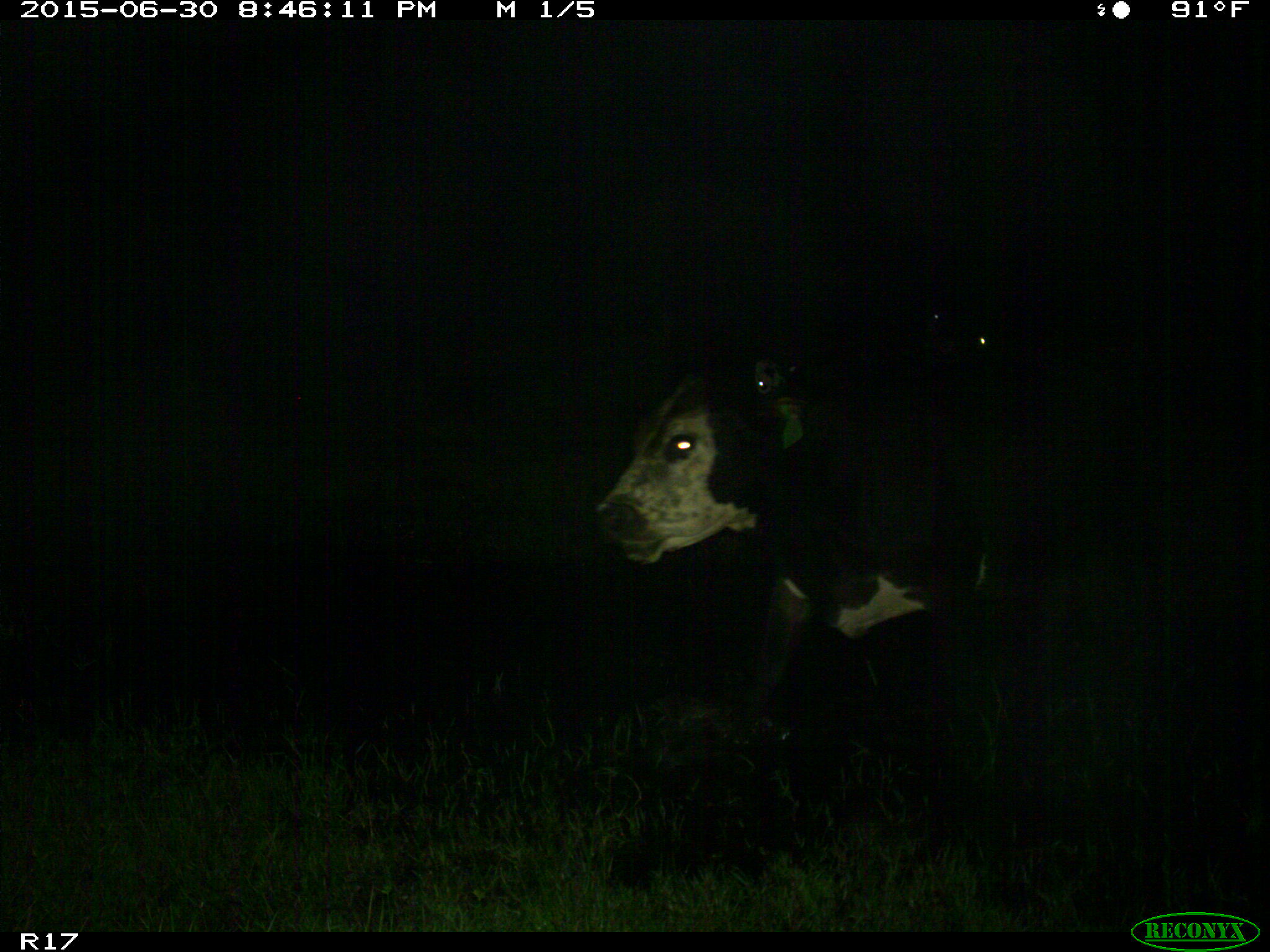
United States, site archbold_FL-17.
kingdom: Animalia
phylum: Chordata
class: Mammalia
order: Artiodactyla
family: Bovidae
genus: Bos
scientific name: Bos taurus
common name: domestic cow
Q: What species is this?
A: Bos taurus (domestic cow).